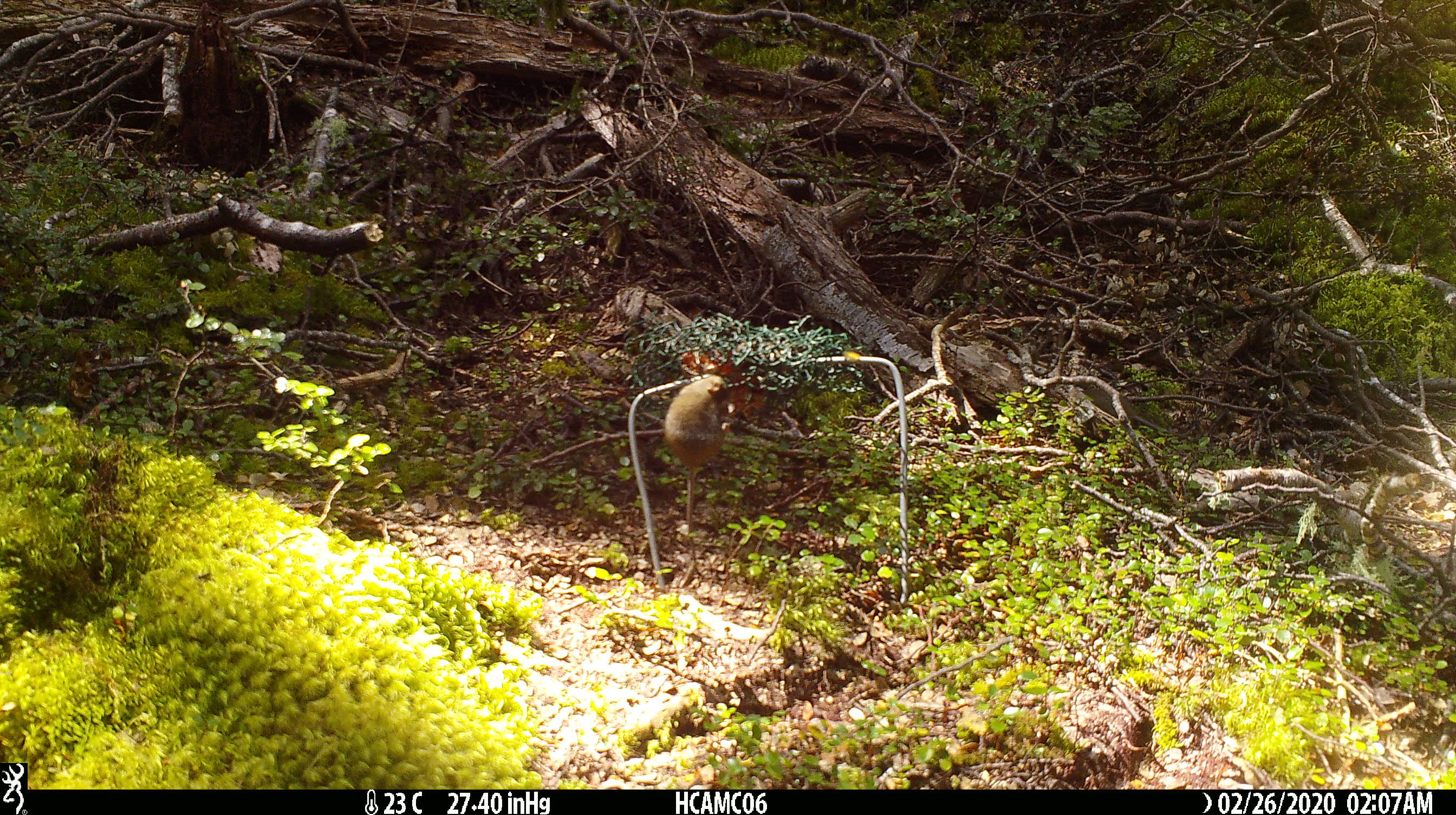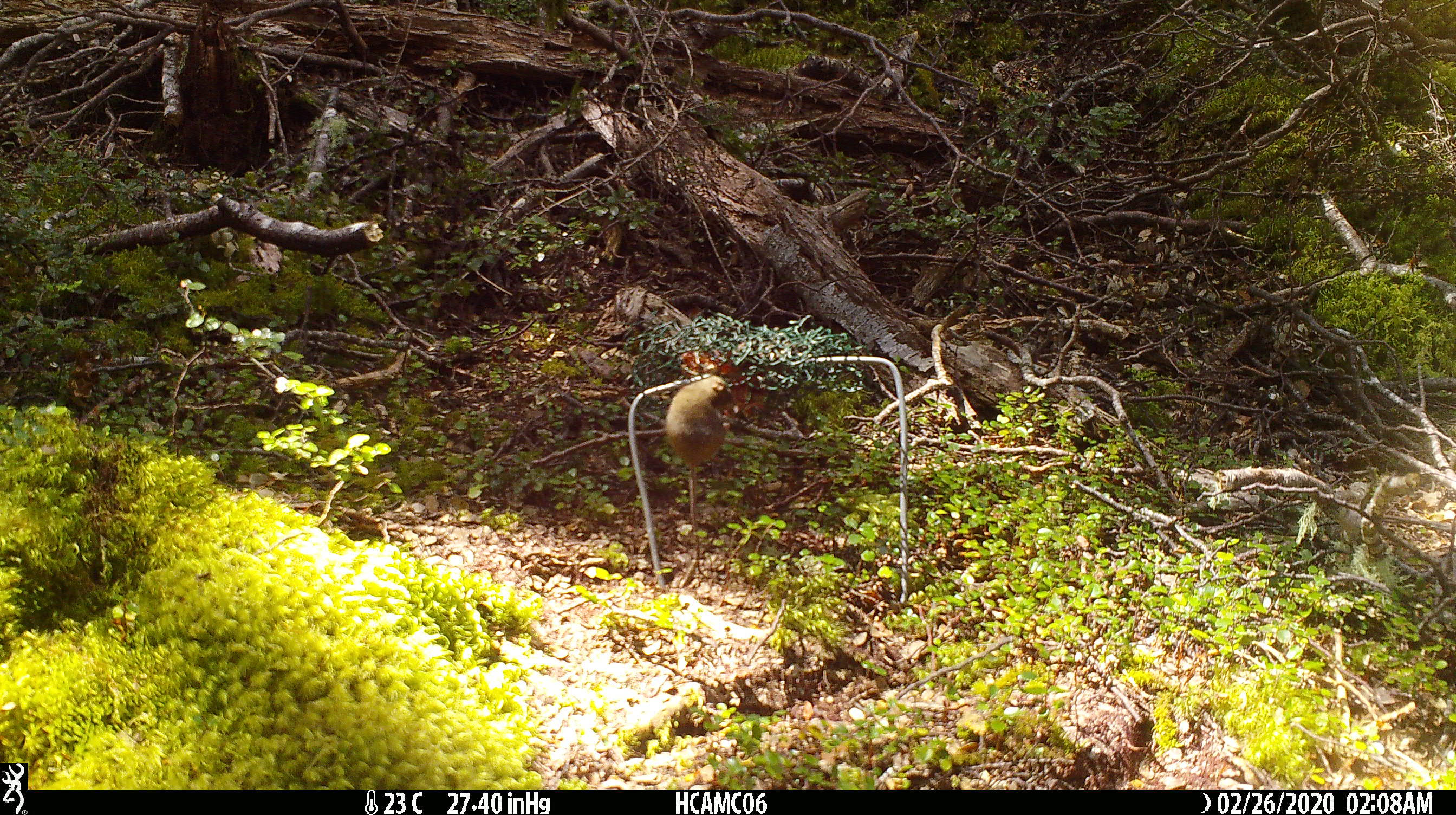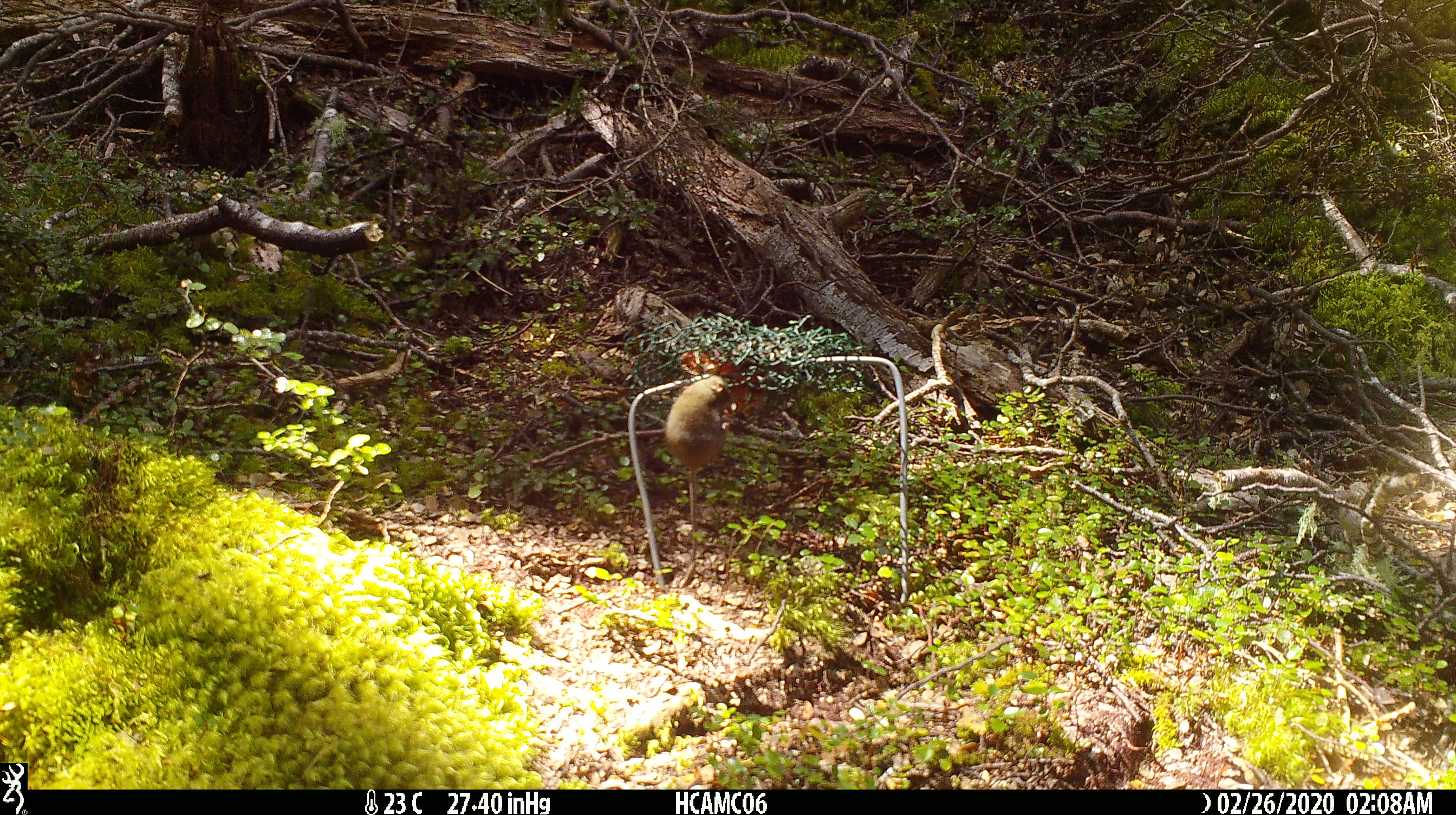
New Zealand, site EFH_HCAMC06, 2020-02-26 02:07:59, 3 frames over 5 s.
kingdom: Animalia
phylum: Chordata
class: Mammalia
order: Rodentia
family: Muridae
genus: Mus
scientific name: Mus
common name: mouse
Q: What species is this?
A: Mouse (Mus).